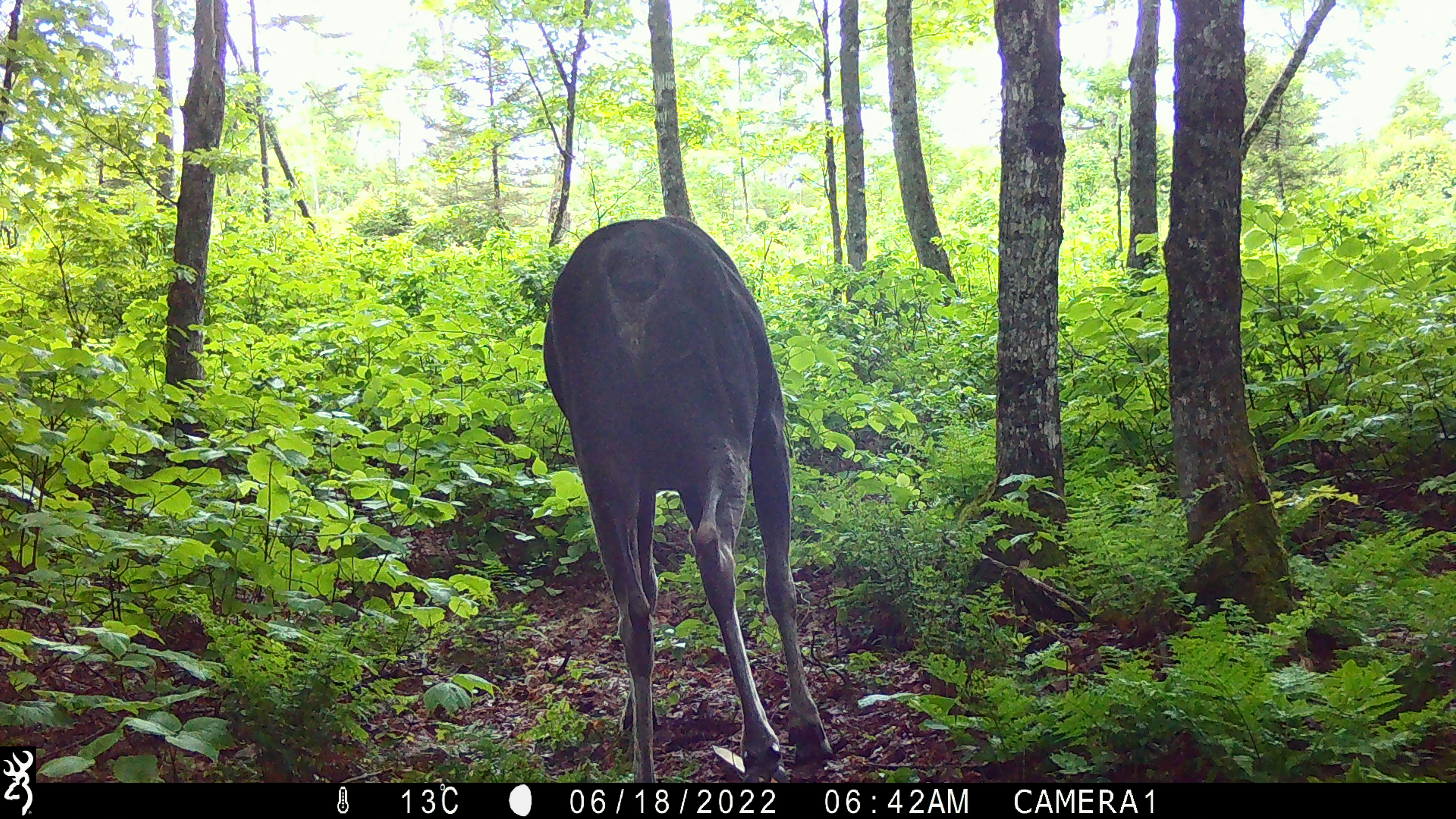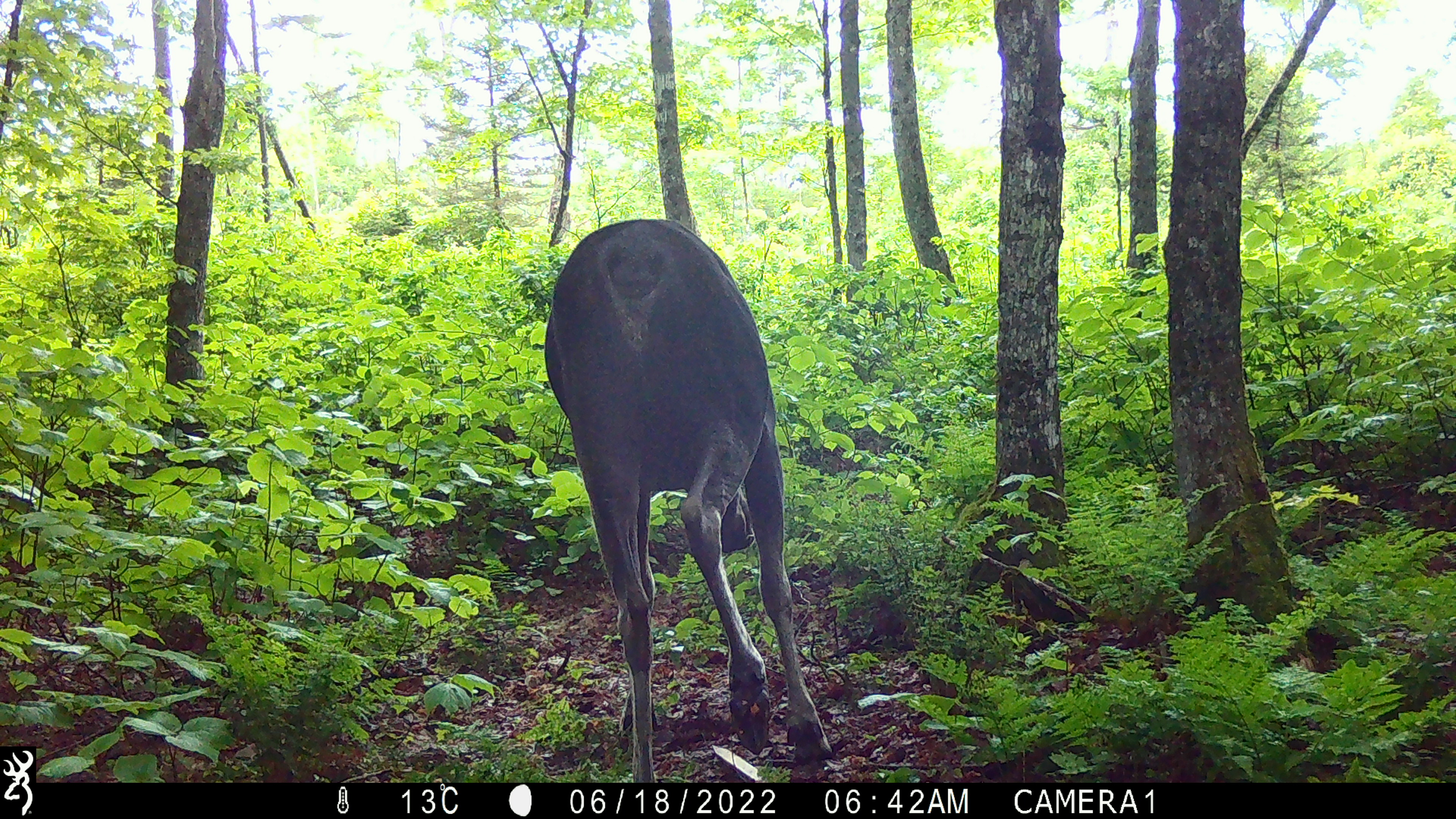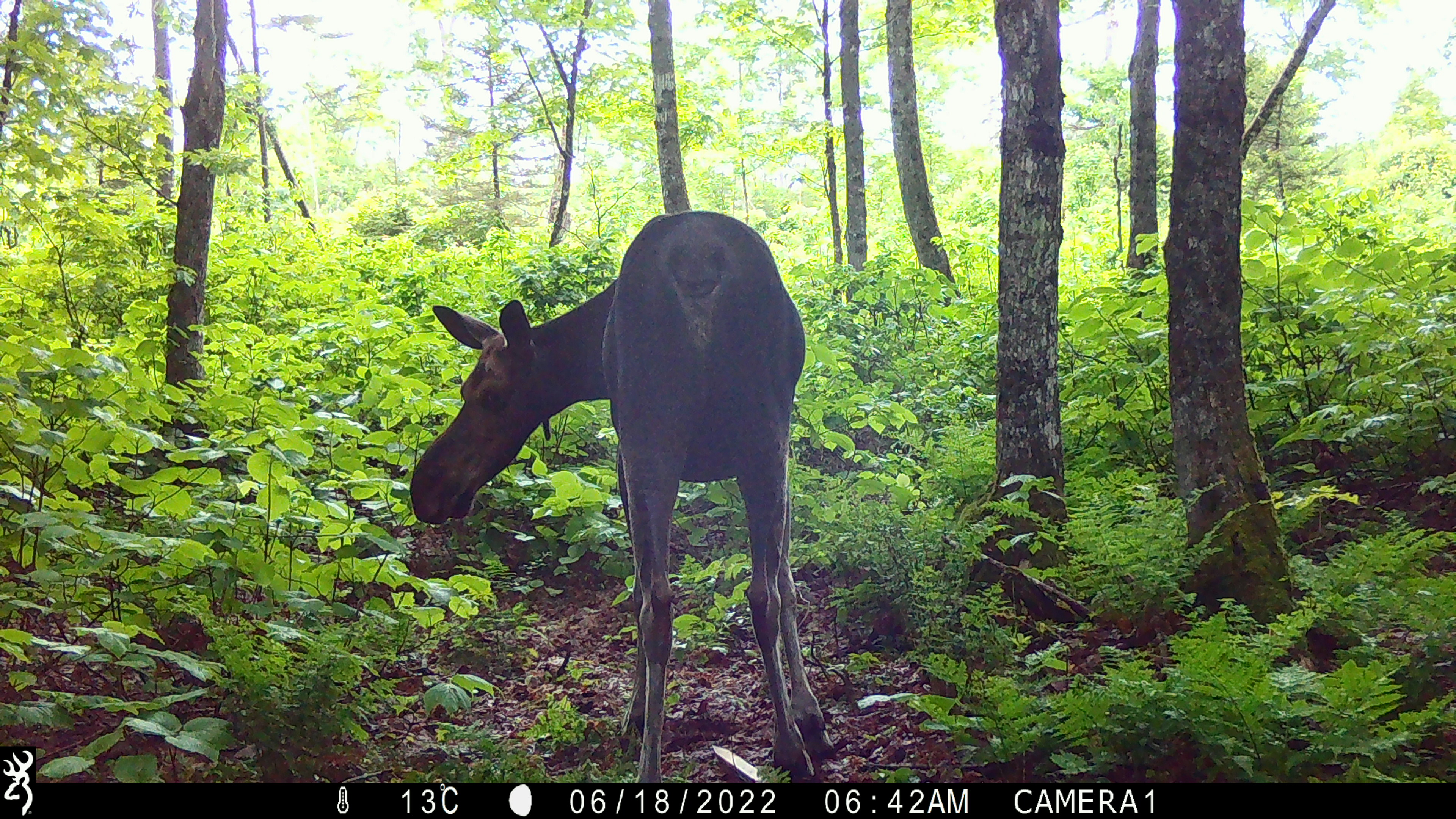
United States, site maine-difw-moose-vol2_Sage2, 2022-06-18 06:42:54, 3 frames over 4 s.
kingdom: Animalia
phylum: Chordata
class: Mammalia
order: Artiodactyla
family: Cervidae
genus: Alces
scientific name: Alces alces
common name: moose